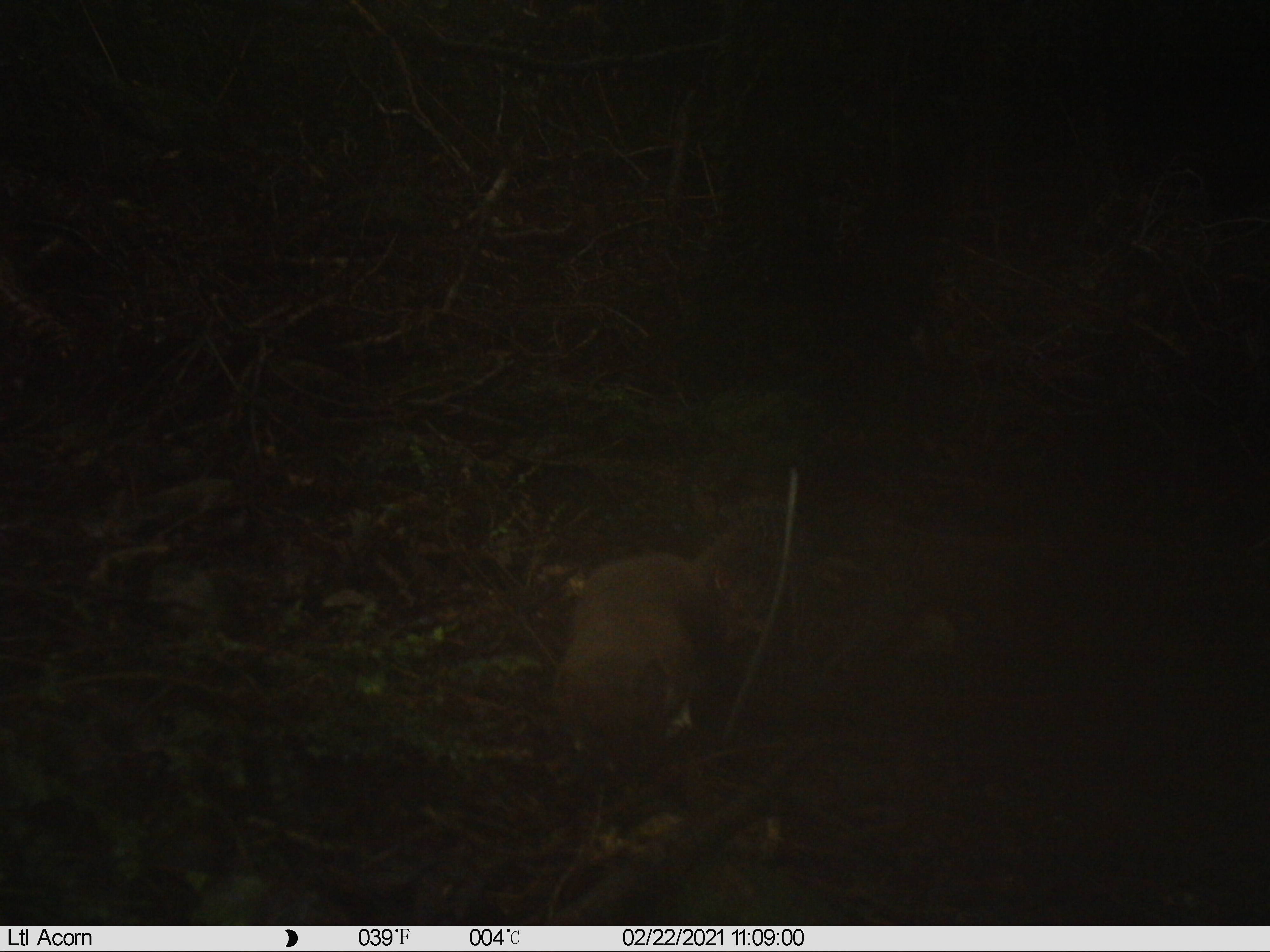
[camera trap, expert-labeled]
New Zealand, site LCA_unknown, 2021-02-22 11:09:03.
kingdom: Animalia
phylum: Chordata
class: Mammalia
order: Carnivora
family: Mustelidae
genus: Mustela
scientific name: Mustela erminea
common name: stoat